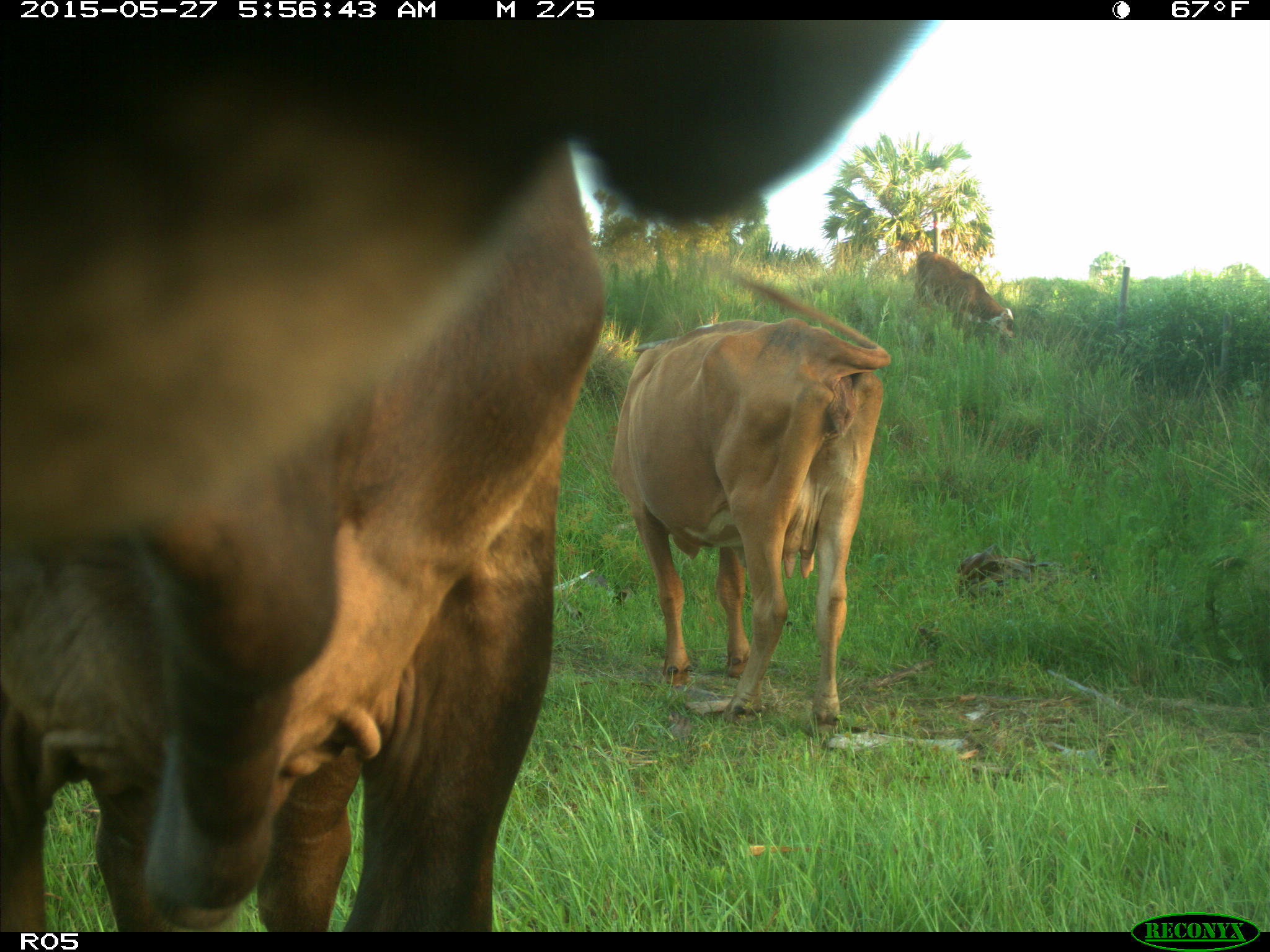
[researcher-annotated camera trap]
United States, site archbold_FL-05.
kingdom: Animalia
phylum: Chordata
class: Mammalia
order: Artiodactyla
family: Bovidae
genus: Bos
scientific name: Bos taurus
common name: domestic cow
Bos taurus (domestic cow).